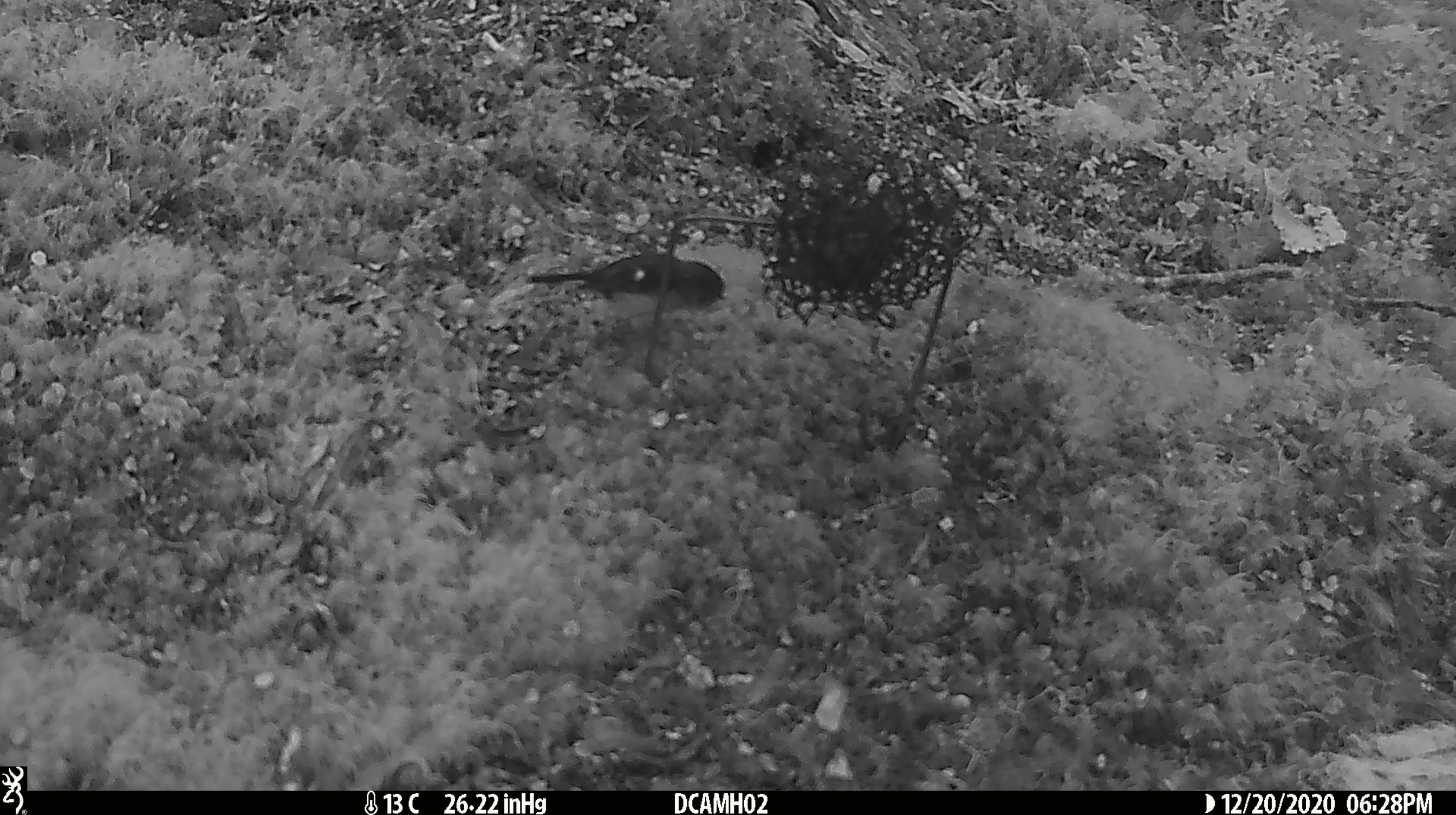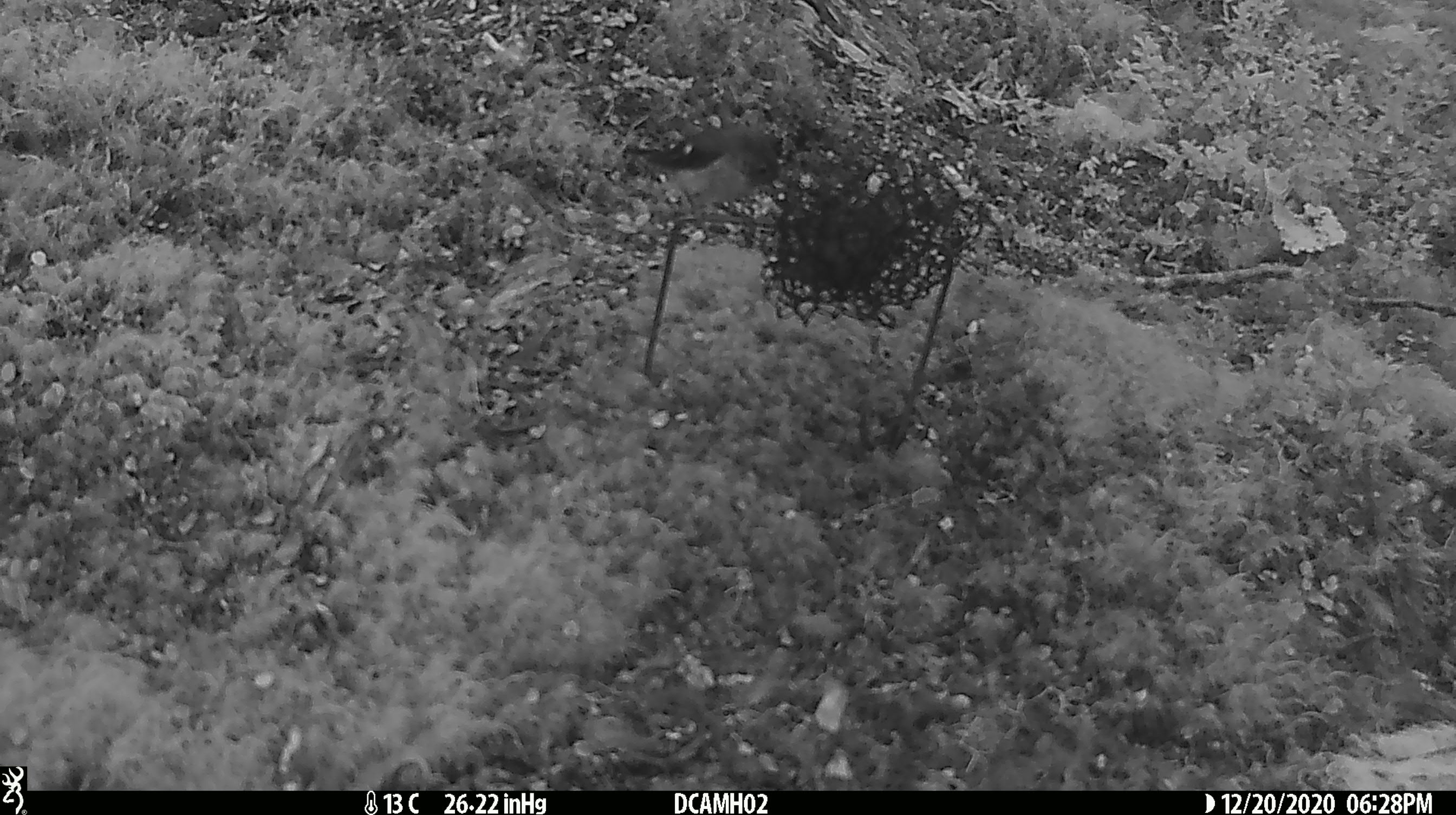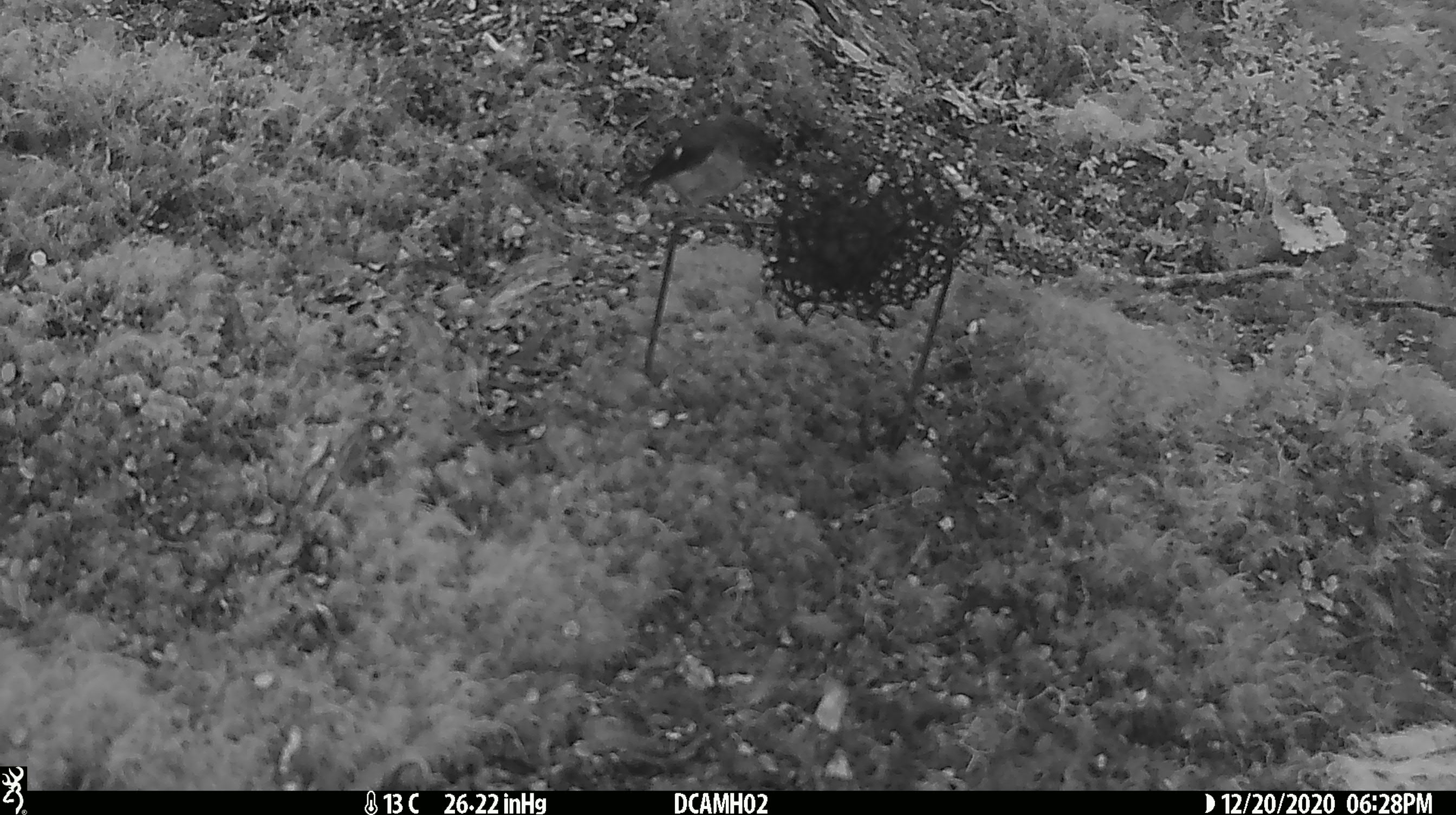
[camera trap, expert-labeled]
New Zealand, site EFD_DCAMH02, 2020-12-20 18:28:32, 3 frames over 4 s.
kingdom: Animalia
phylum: Chordata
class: Aves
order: Passeriformes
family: Petroicidae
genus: Petroica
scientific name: Petroica macrocephala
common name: tomtit